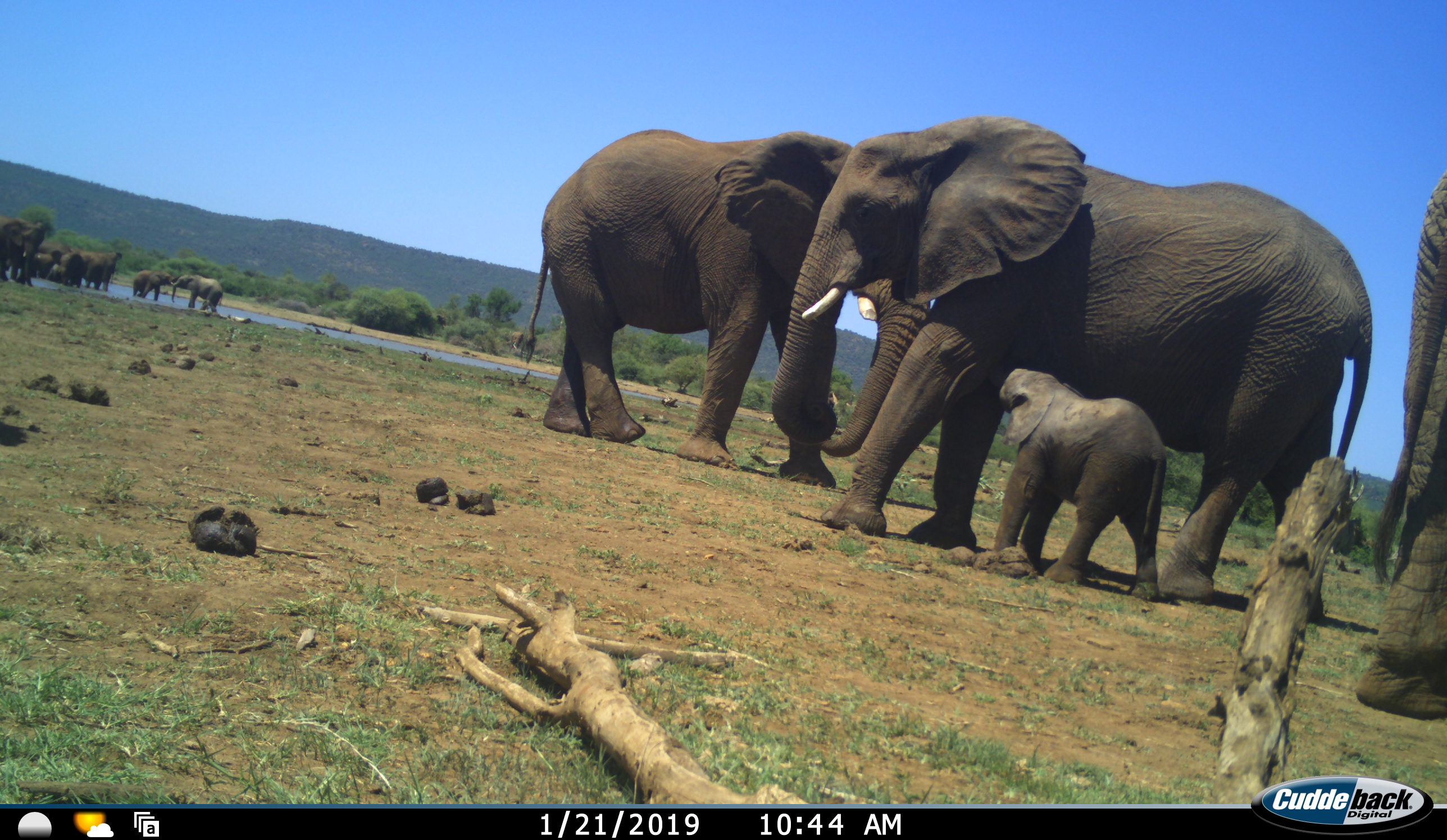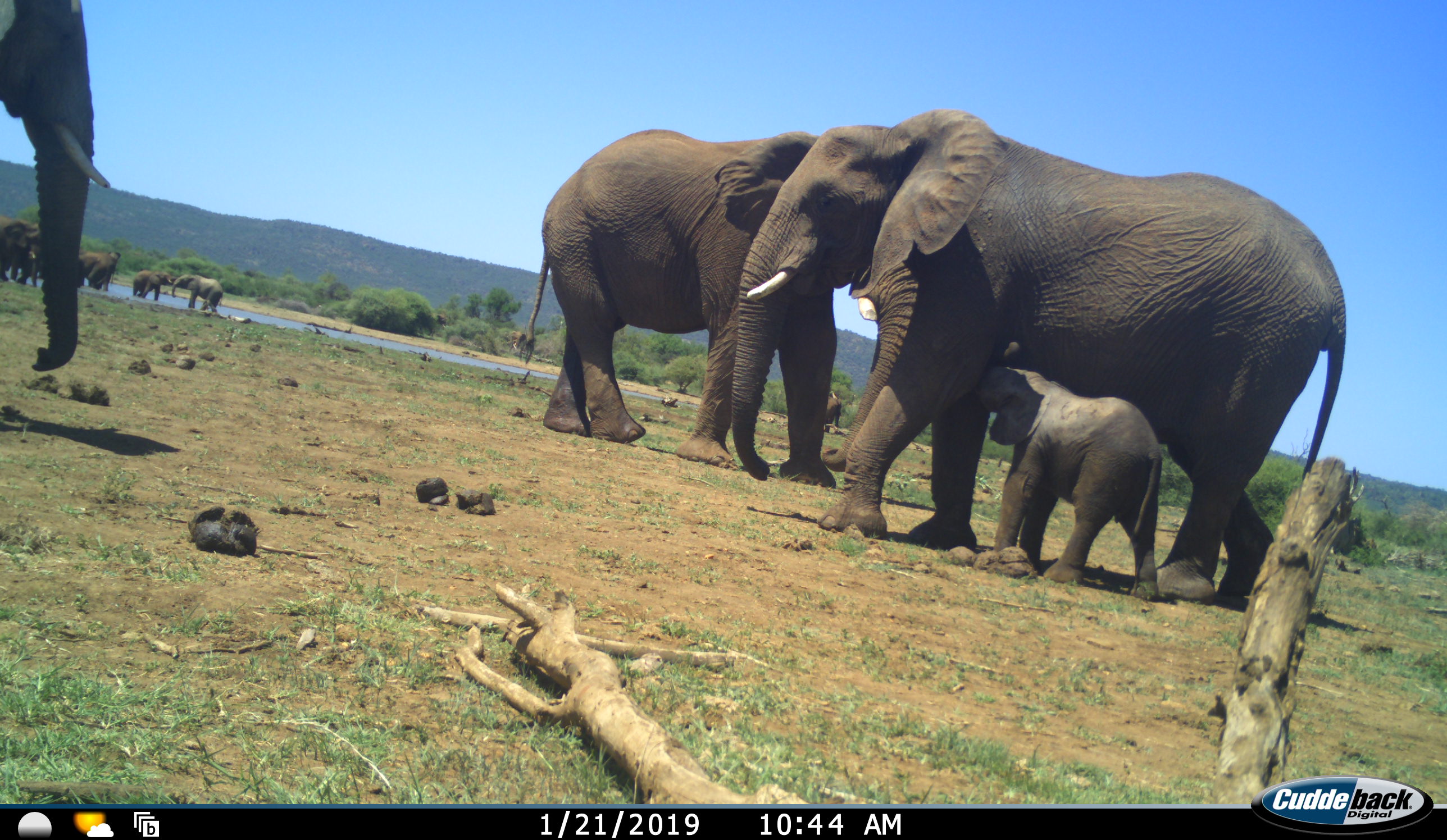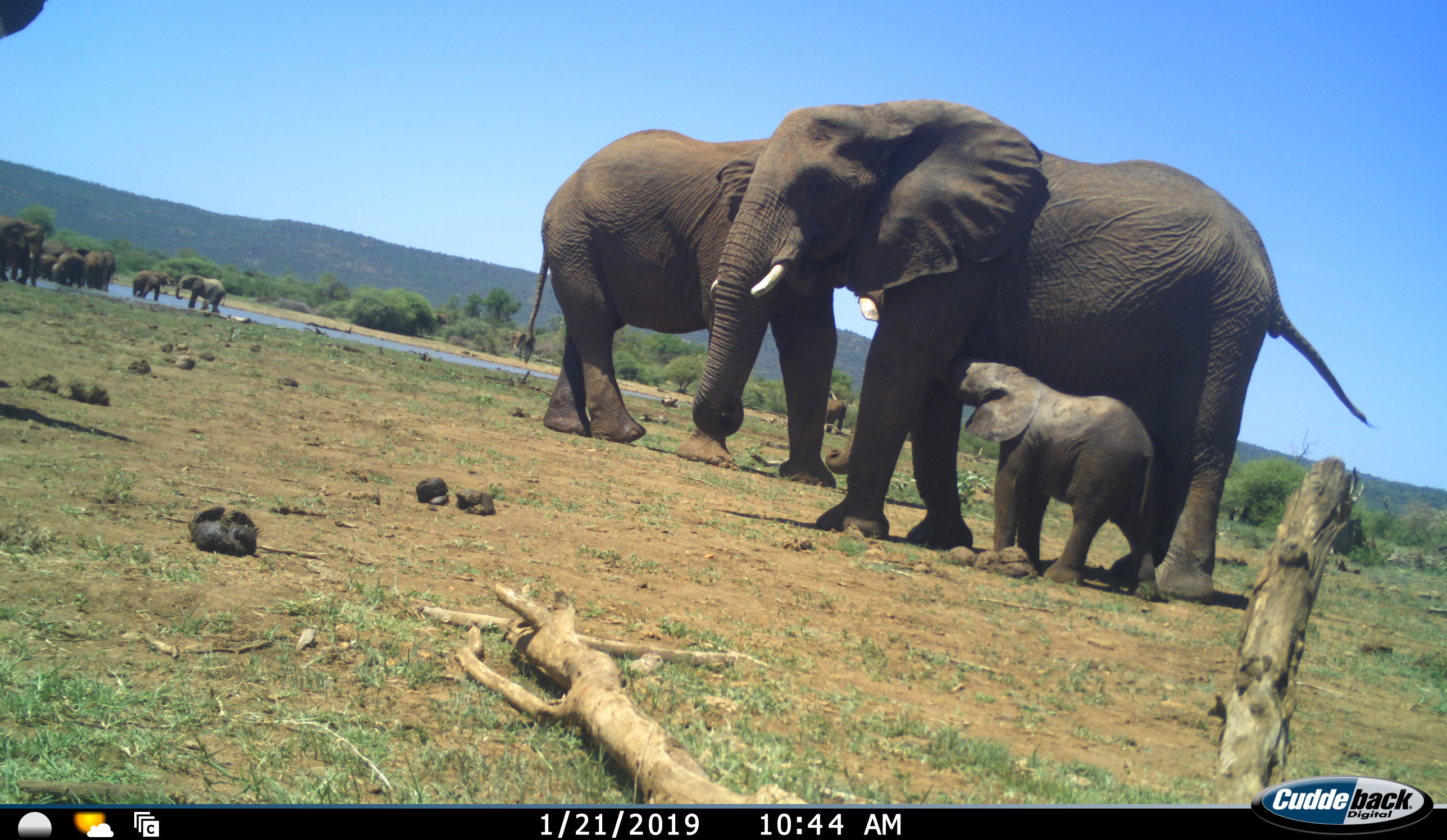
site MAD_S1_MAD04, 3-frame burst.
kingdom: Animalia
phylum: Chordata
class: Mammalia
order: Proboscidea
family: Elephantidae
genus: Loxodonta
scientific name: Loxodonta africana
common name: african bush elephant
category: elephant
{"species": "elephant (african bush elephant) (Loxodonta africana)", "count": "11-50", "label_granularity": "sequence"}